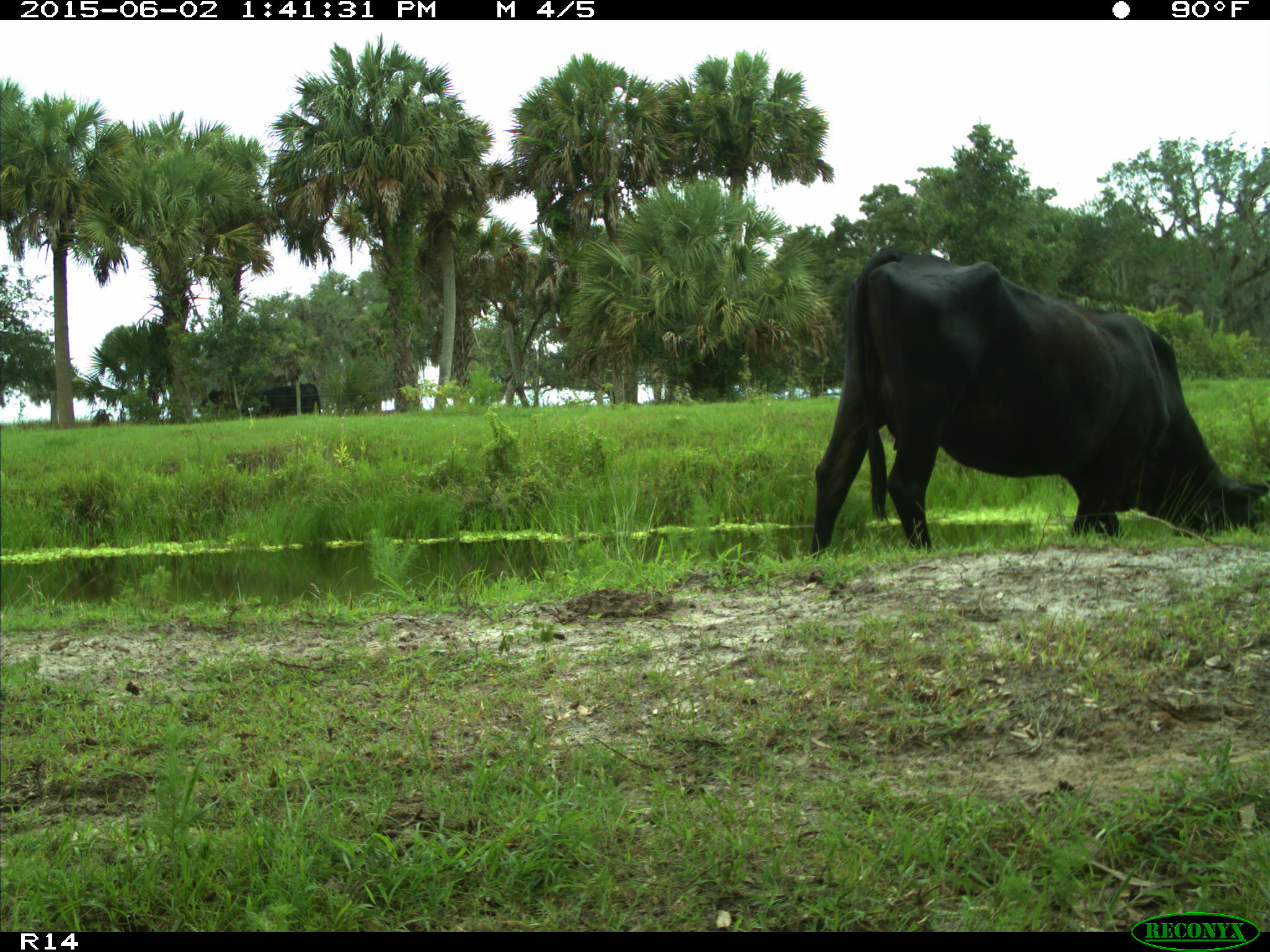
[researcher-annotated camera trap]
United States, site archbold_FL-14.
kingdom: Animalia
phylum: Chordata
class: Mammalia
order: Artiodactyla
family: Bovidae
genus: Bos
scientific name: Bos taurus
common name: domestic cow